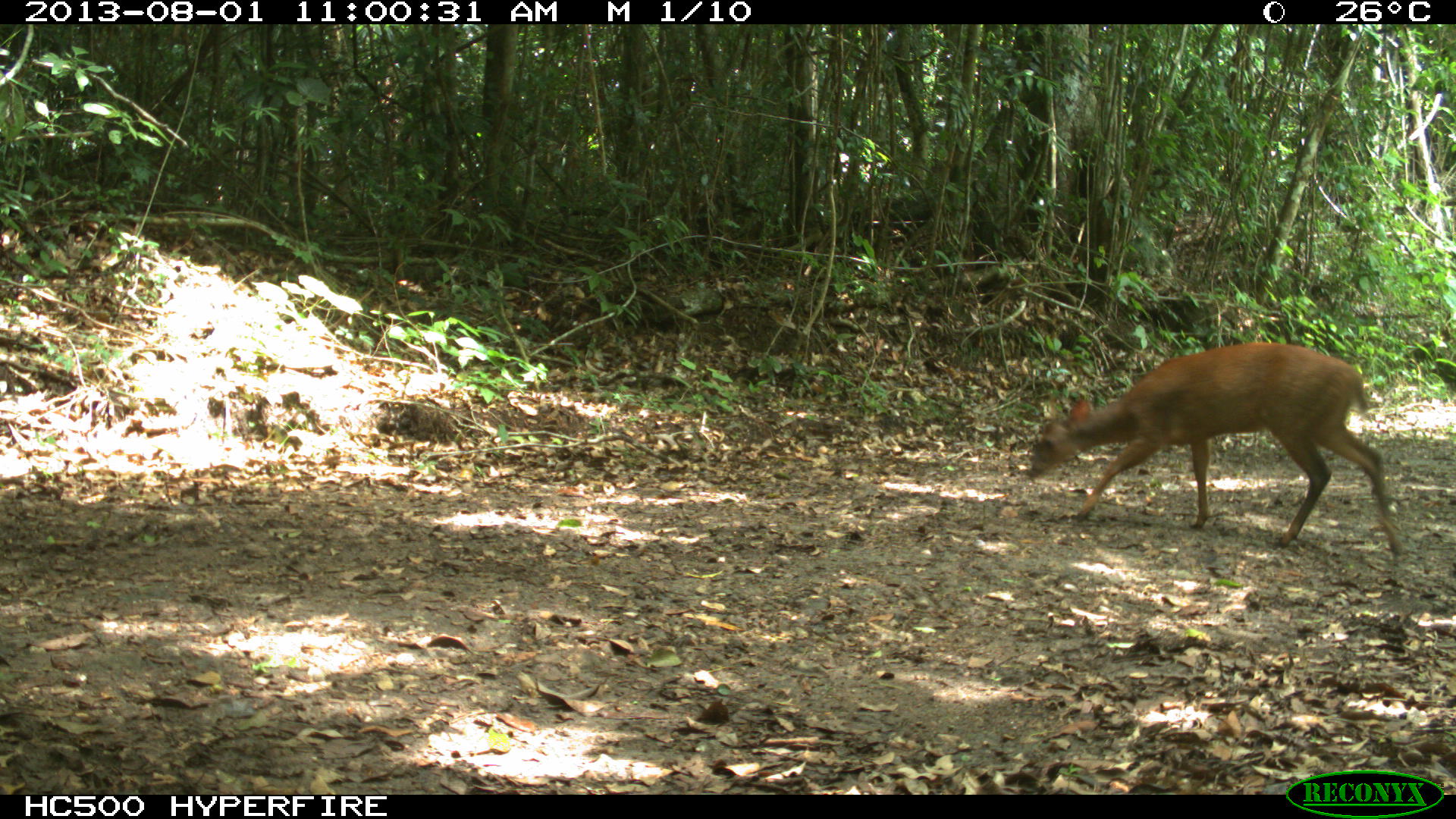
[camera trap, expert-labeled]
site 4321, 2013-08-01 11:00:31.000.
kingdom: Animalia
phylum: Chordata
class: Mammalia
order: Artiodactyla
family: Cervidae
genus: Mazama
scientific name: Mazama temama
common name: central american red brocket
Mazama temama (central american red brocket), count 1, sex male.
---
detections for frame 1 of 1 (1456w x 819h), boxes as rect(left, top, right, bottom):
mazama temama: rect(1025, 342, 1403, 557)